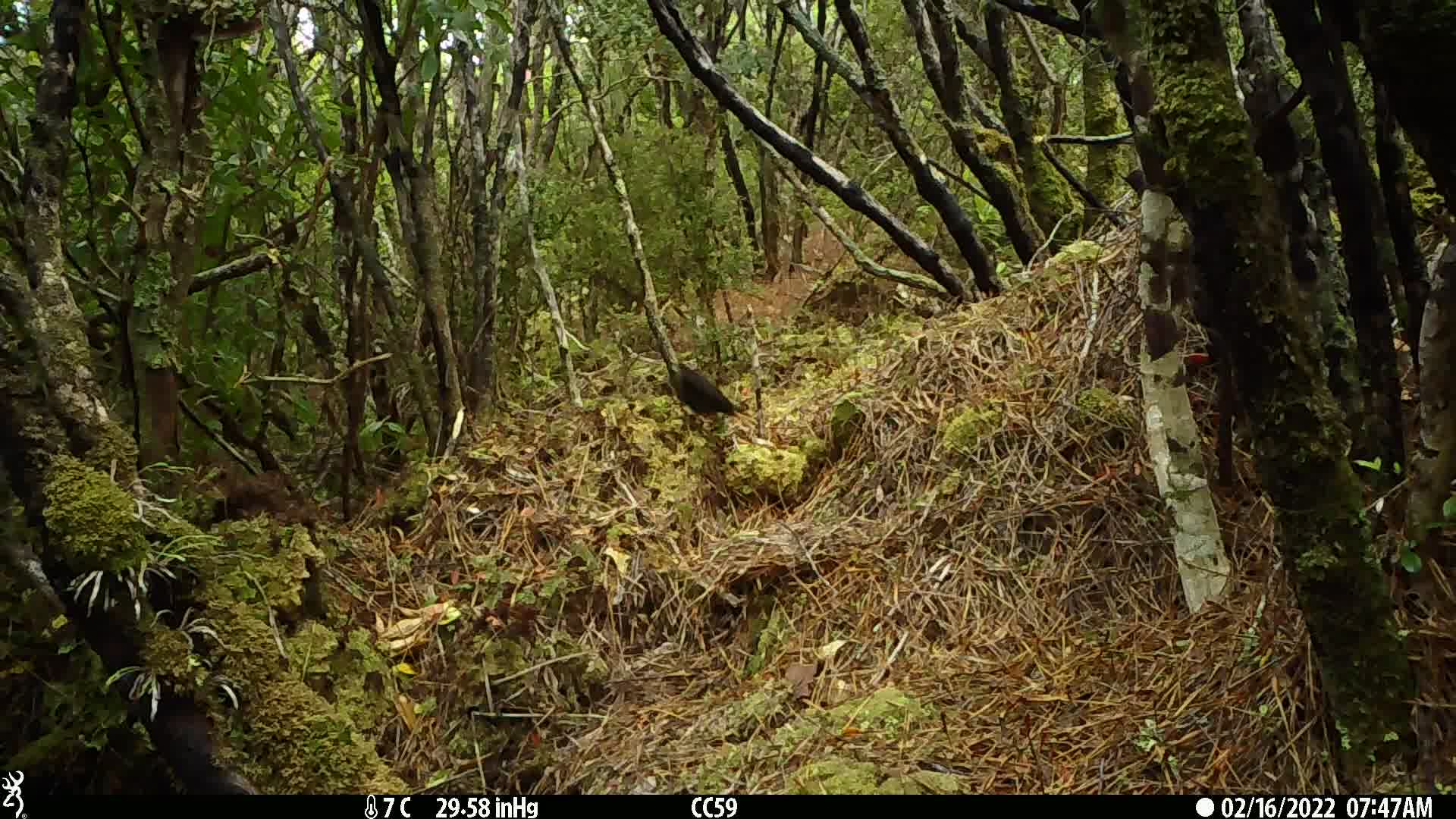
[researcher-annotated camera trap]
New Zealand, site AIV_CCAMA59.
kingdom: Animalia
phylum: Chordata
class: Aves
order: Passeriformes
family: Turdidae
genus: Turdus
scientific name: Turdus merula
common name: eurasian blackbird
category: blackbird